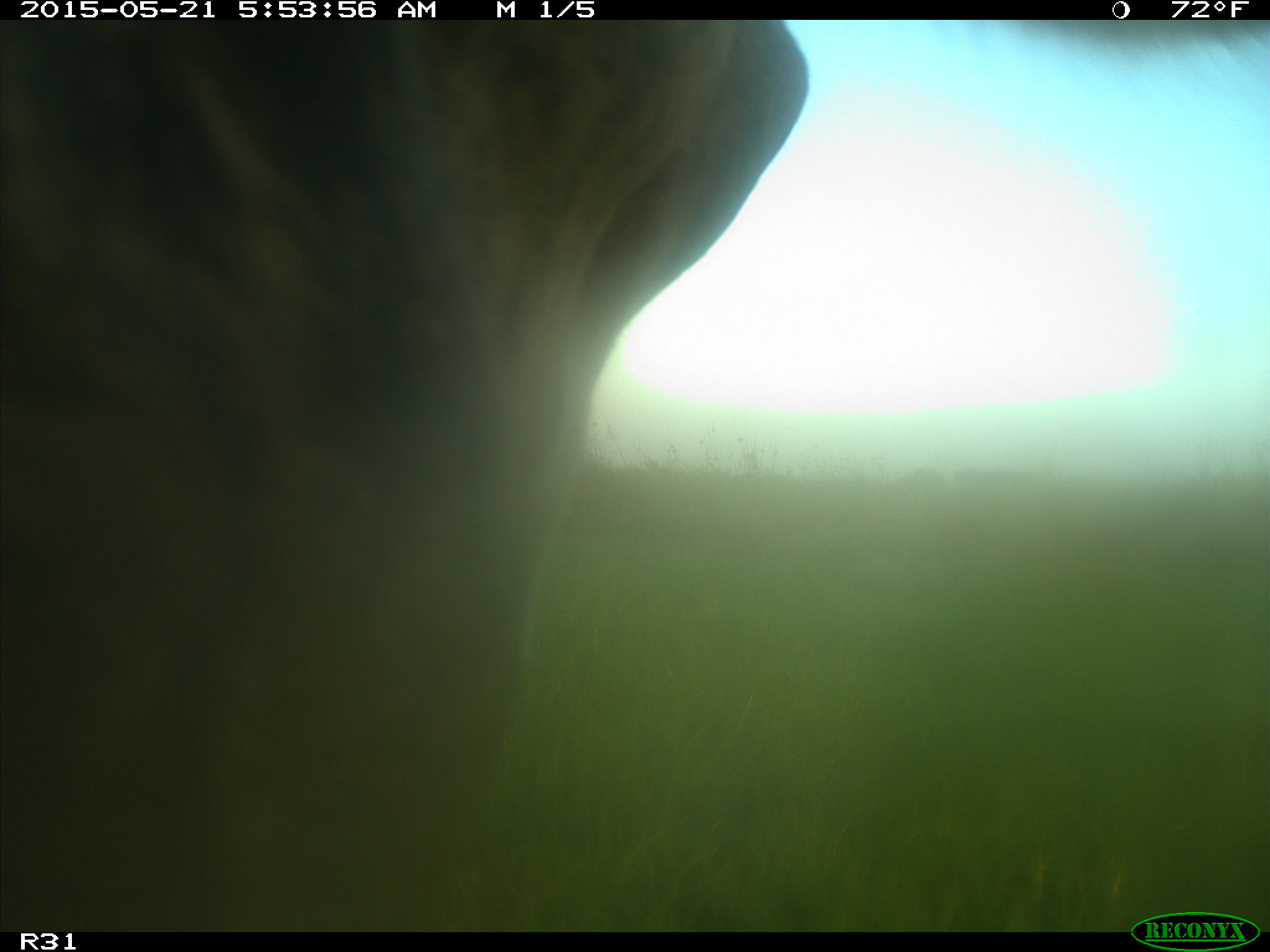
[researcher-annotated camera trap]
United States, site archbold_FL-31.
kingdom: Animalia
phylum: Chordata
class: Mammalia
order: Artiodactyla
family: Bovidae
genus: Bos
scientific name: Bos taurus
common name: domestic cow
Bos taurus (domestic cow).